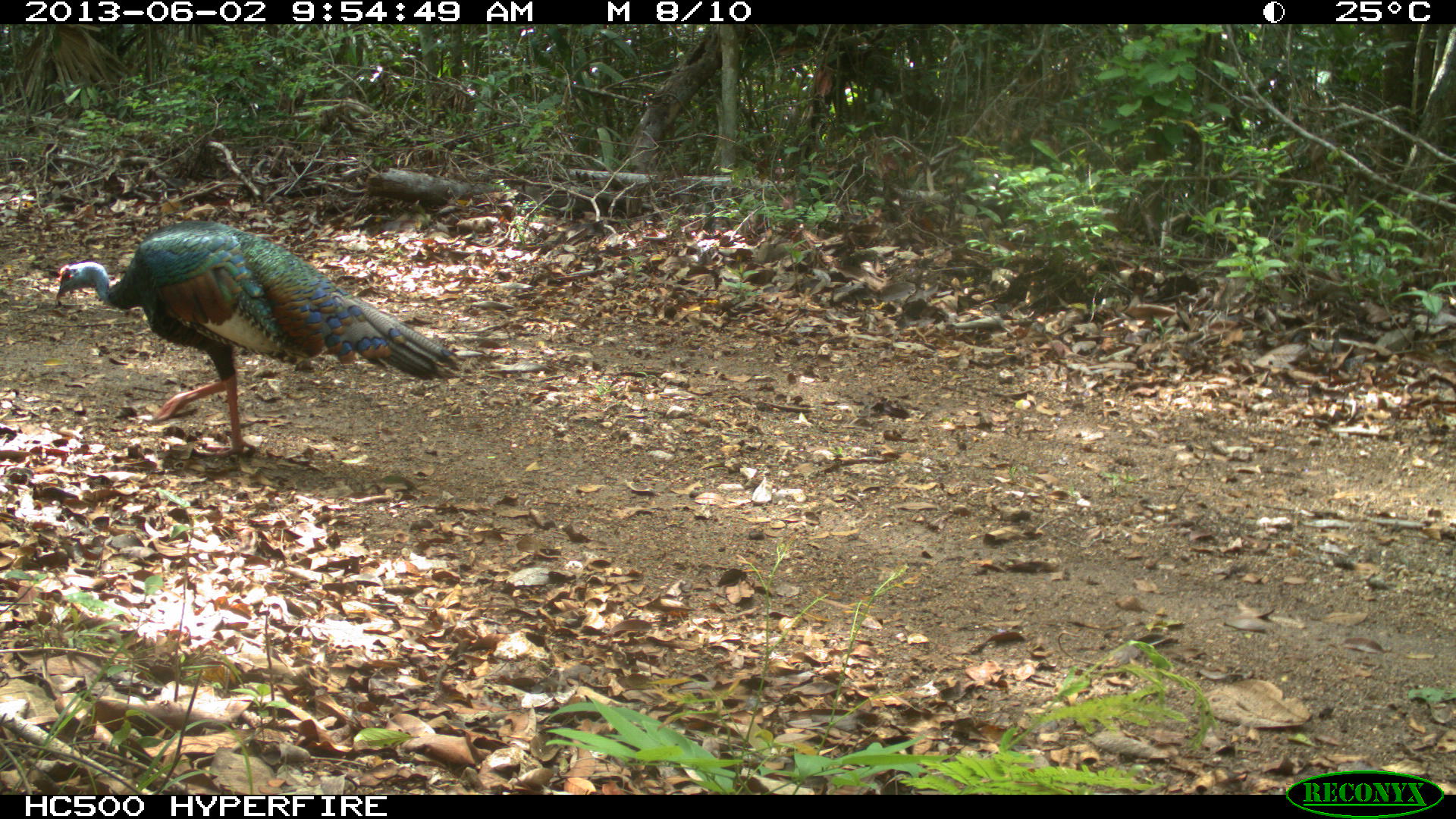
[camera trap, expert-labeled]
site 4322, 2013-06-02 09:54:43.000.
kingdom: Animalia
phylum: Chordata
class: Aves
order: Galliformes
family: Phasianidae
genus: Meleagris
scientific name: Meleagris ocellata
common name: ocellated turkey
Meleagris ocellata (ocellated turkey), count 1, sex male.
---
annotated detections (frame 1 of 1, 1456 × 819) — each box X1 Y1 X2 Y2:
meleagris ocellata: 51 221 464 459